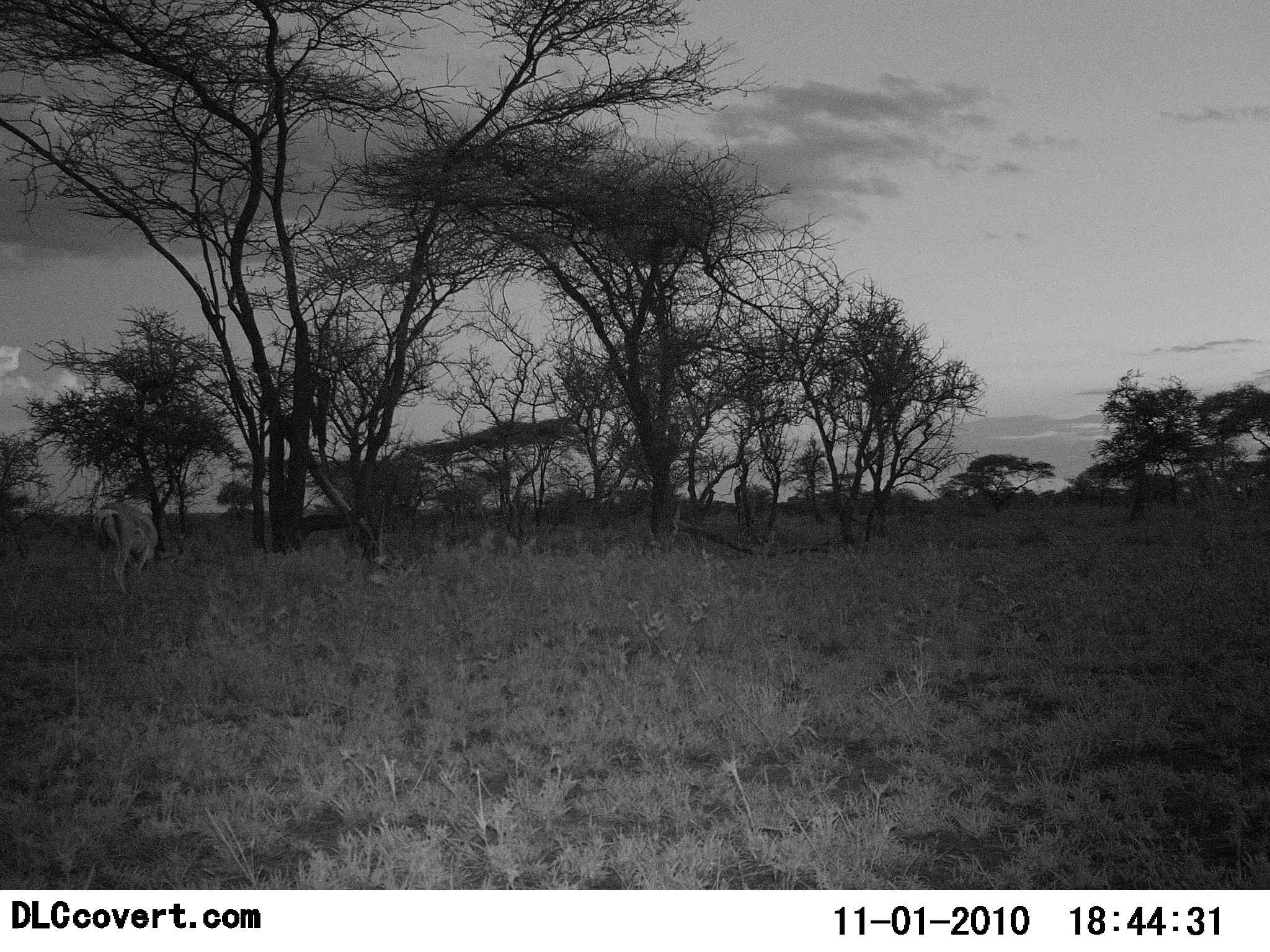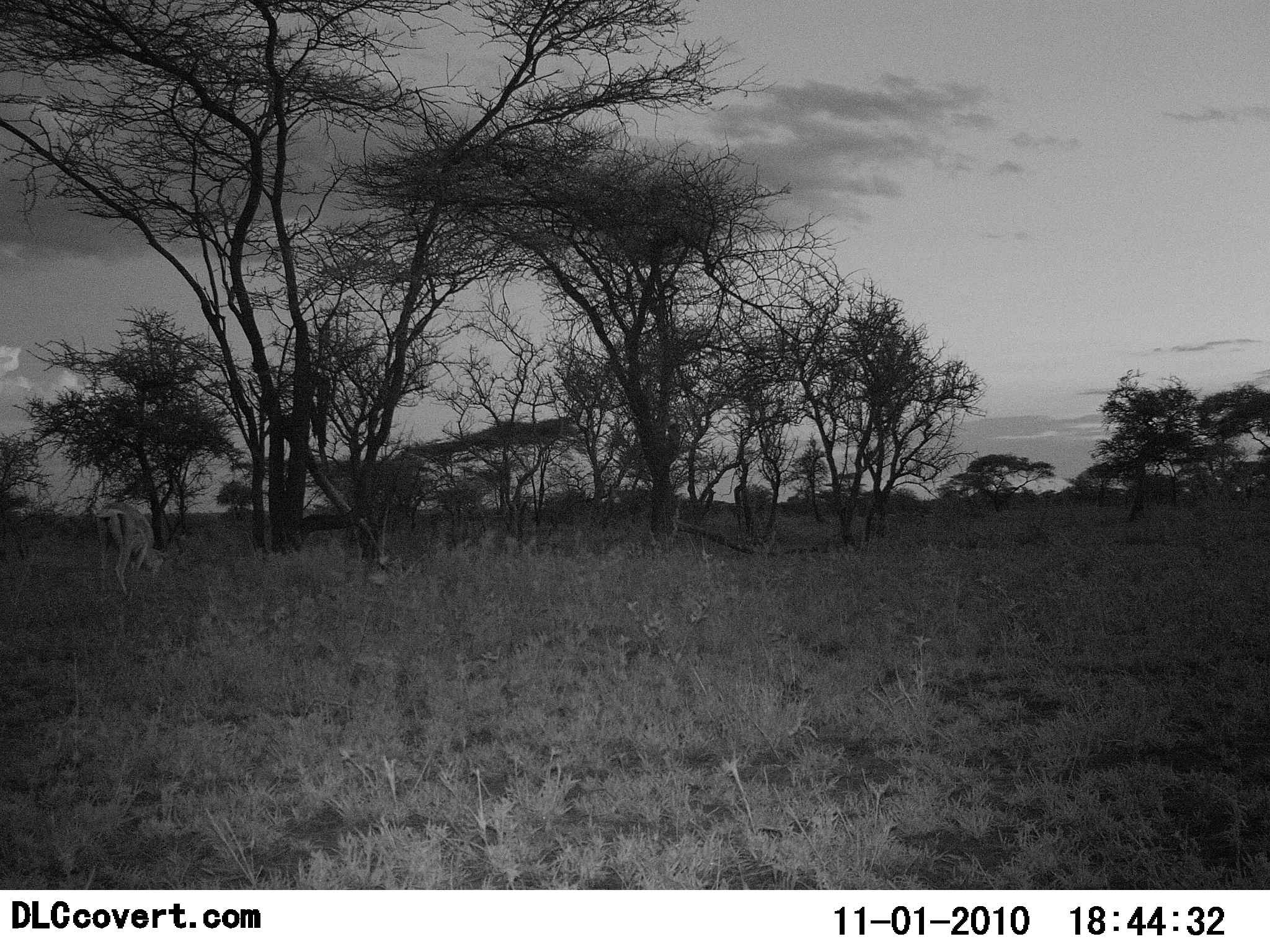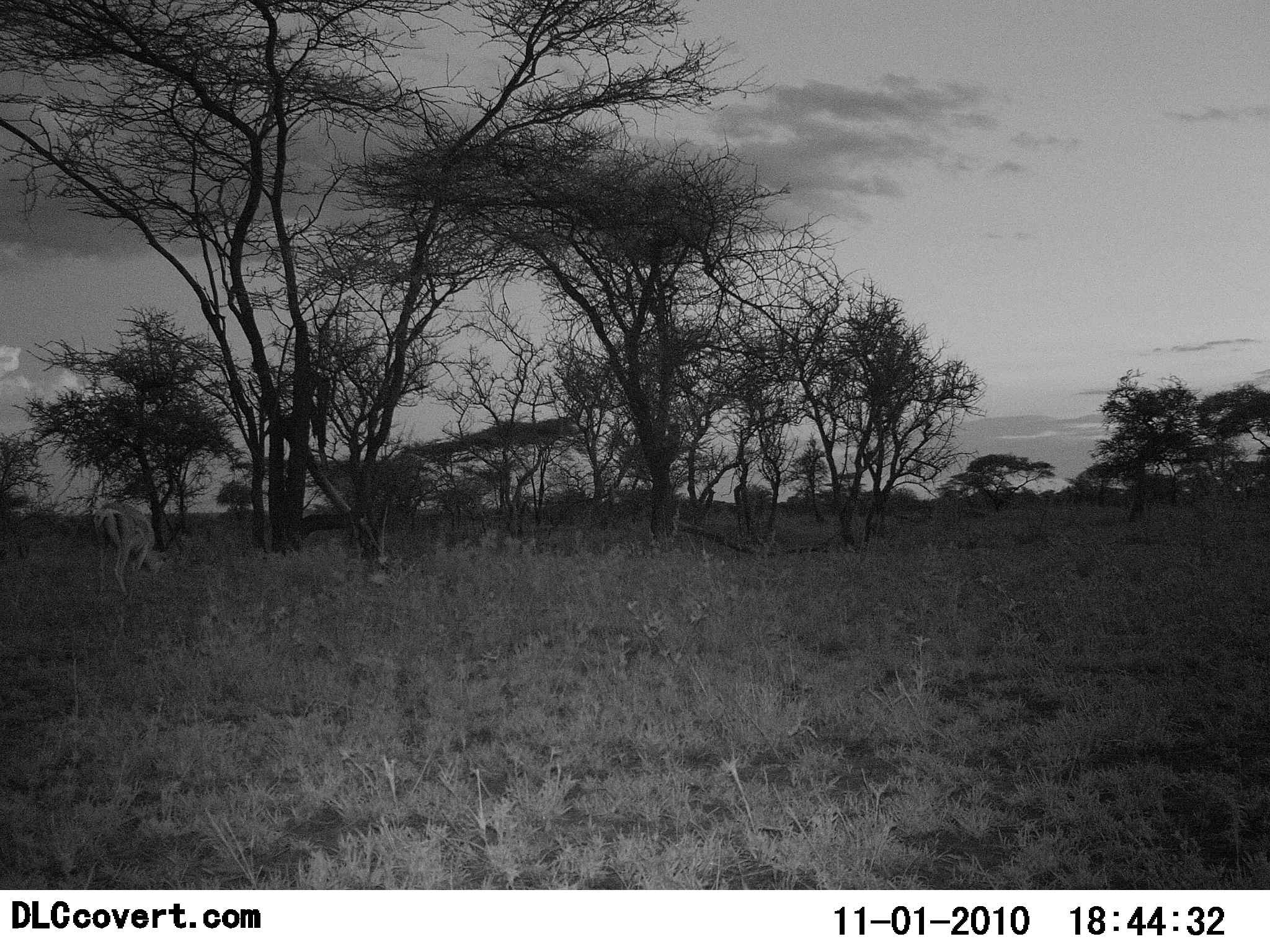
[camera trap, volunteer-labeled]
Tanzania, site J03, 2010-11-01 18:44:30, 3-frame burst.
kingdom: Animalia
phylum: Chordata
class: Mammalia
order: Artiodactyla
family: Bovidae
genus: Nanger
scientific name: Nanger granti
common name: grant's gazelle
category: gazellegrants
Gazellegrants (grant's gazelle) (Nanger granti), count 1. Behavior (volunteer vote fractions): standing 27%, resting 7%, moving 0%, interacting 0%. Young present (vote fraction): 0%. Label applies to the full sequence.